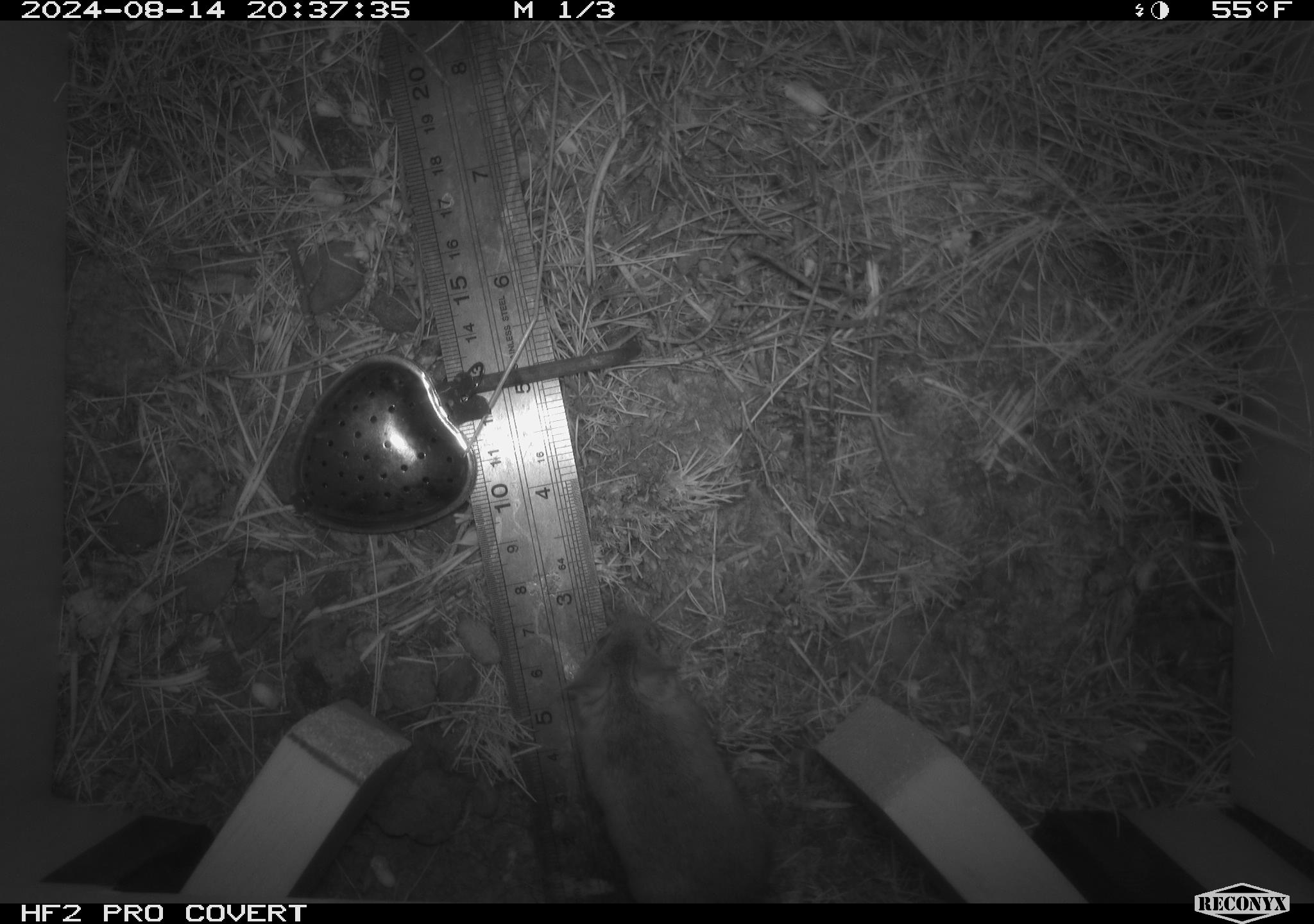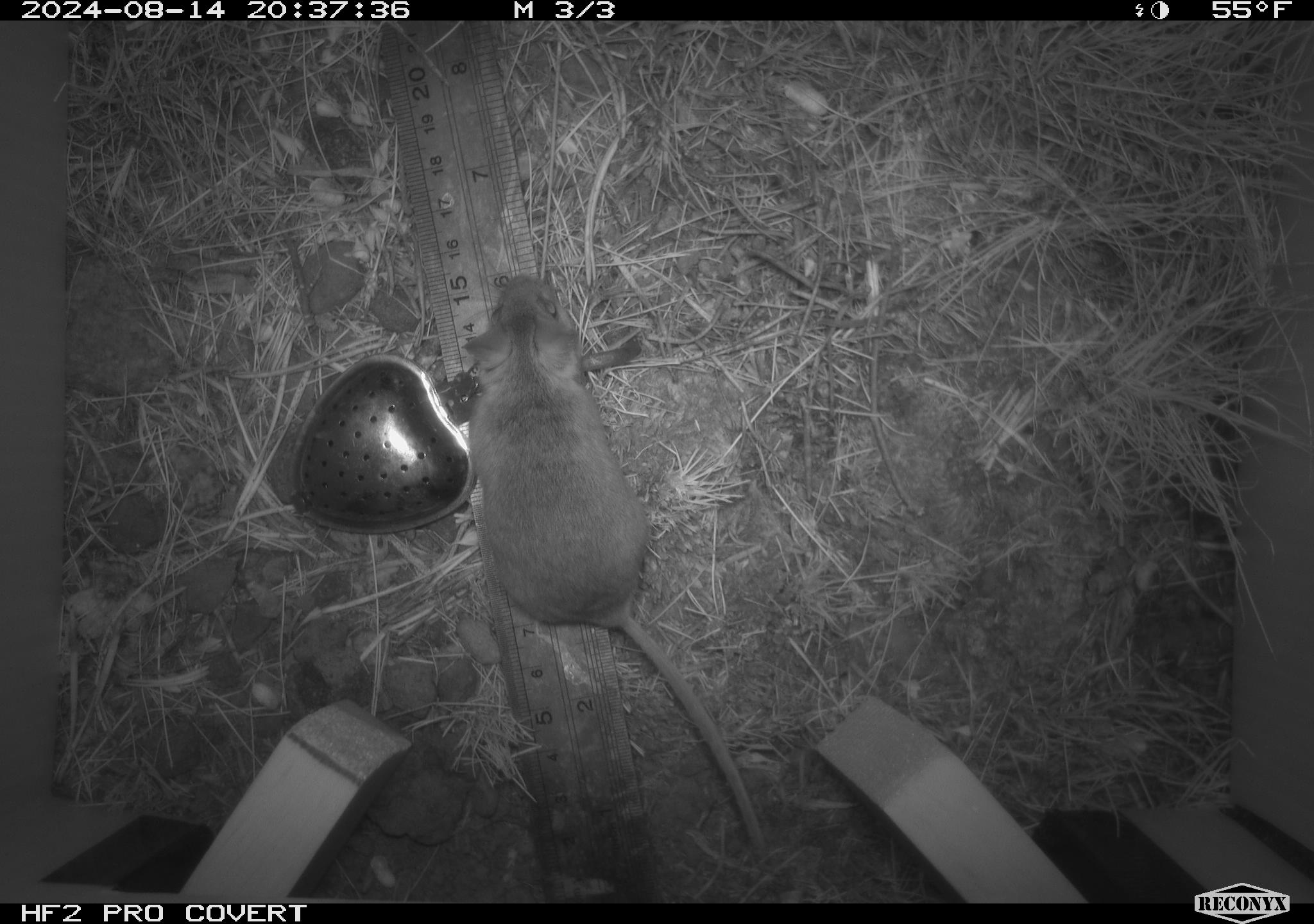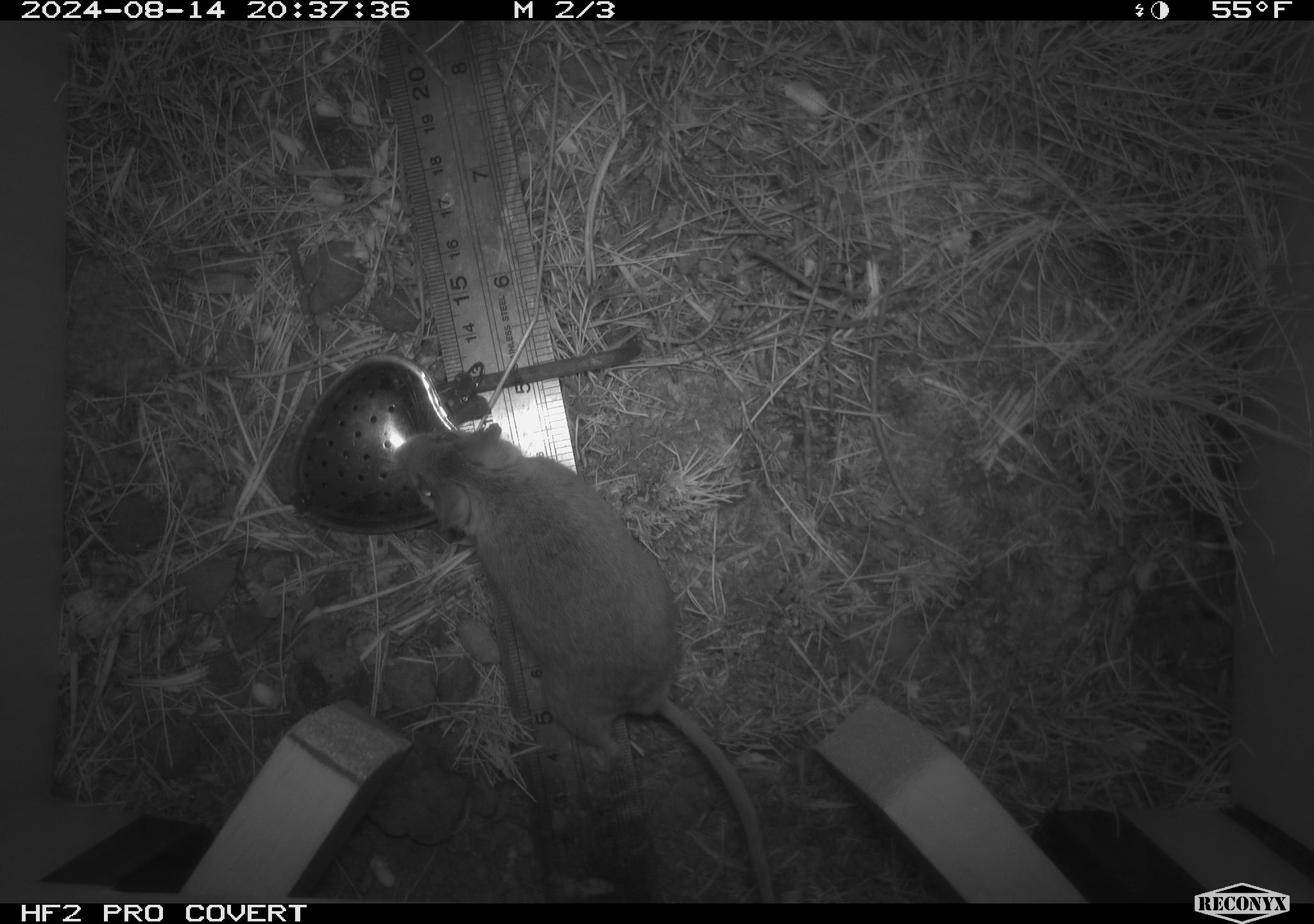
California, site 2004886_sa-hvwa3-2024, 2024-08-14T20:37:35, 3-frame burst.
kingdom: Animalia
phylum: Chordata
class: Mammalia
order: Rodentia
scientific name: Rodentia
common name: mouse species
Mouse species (Rodentia).